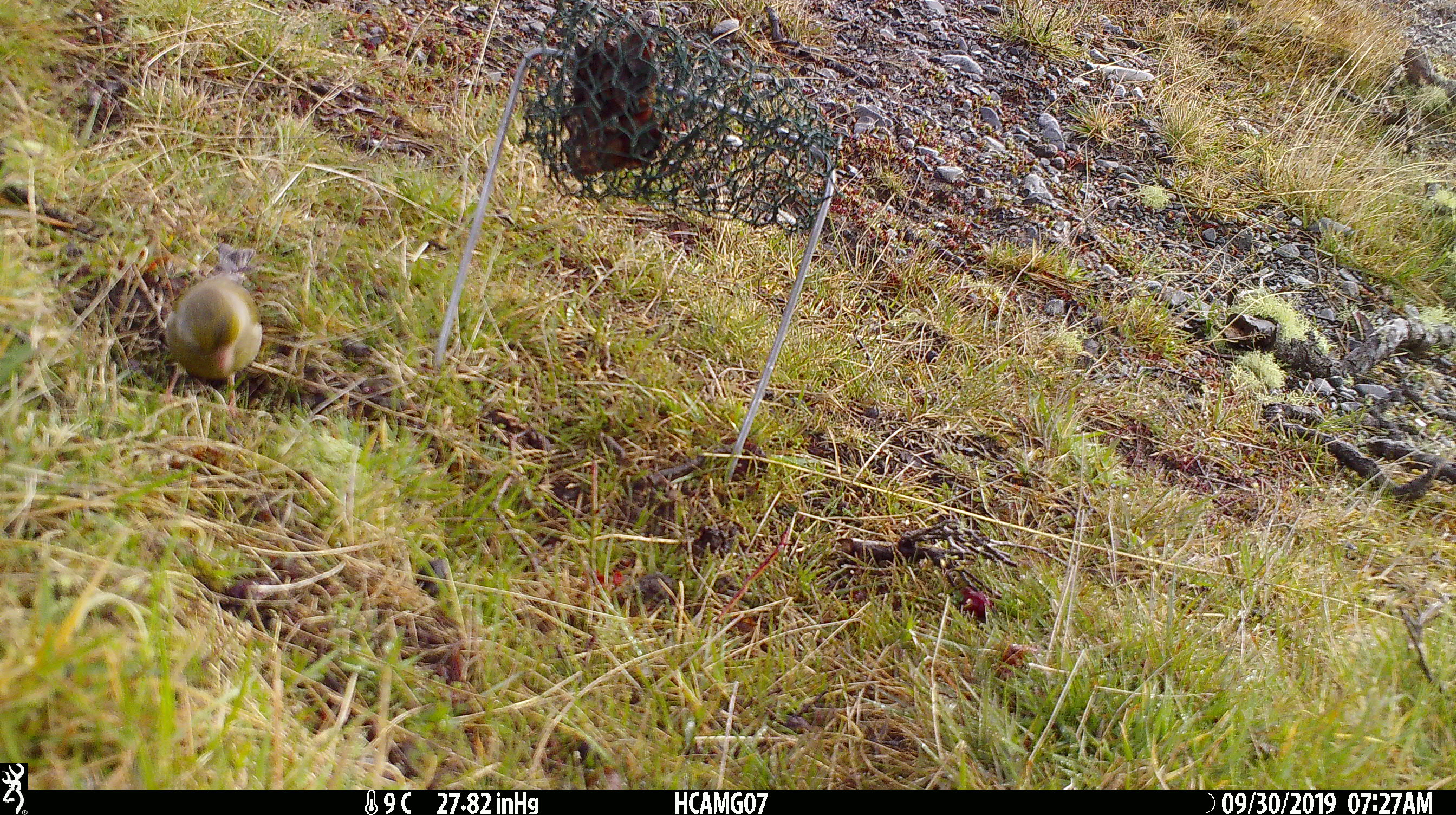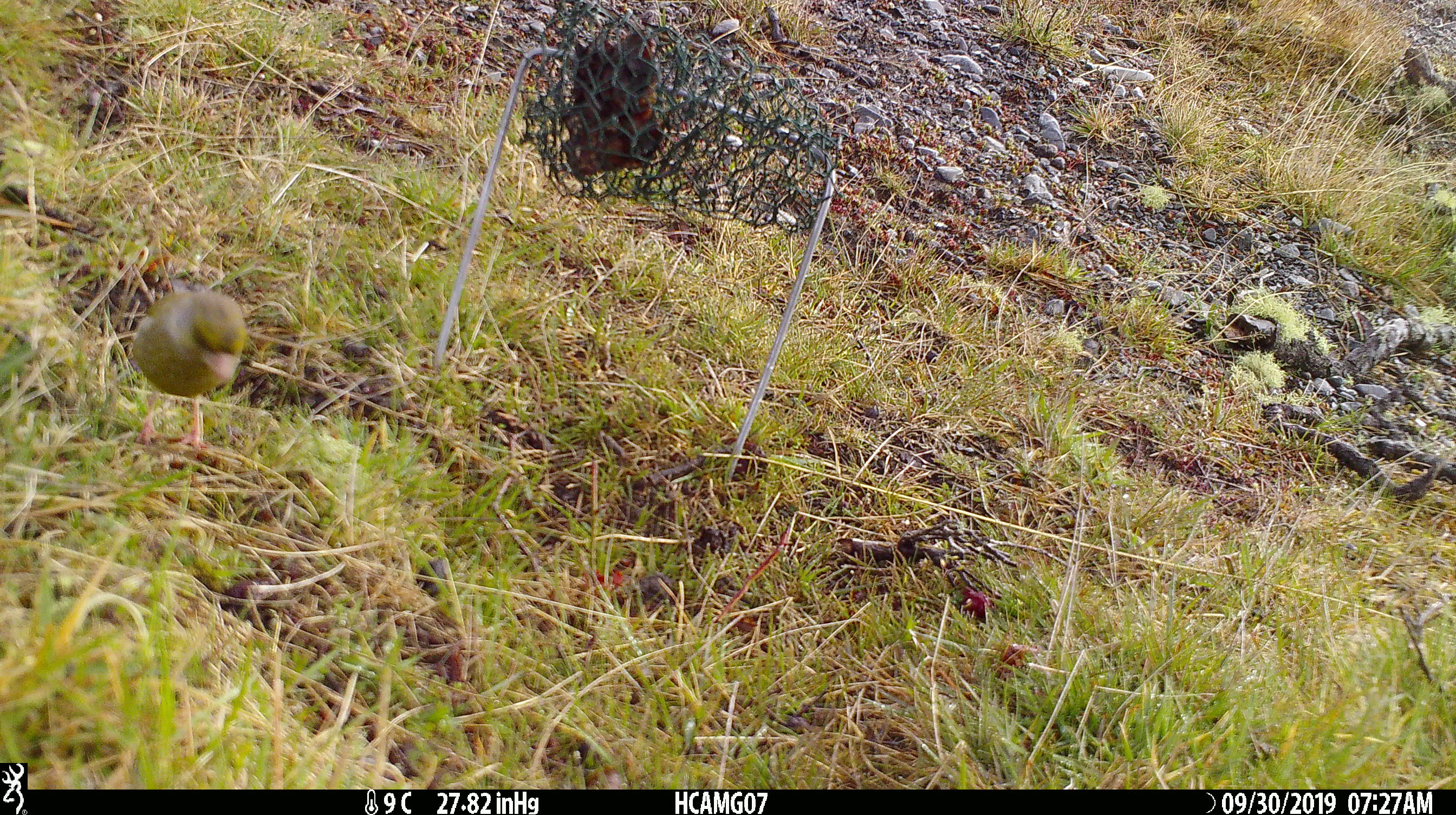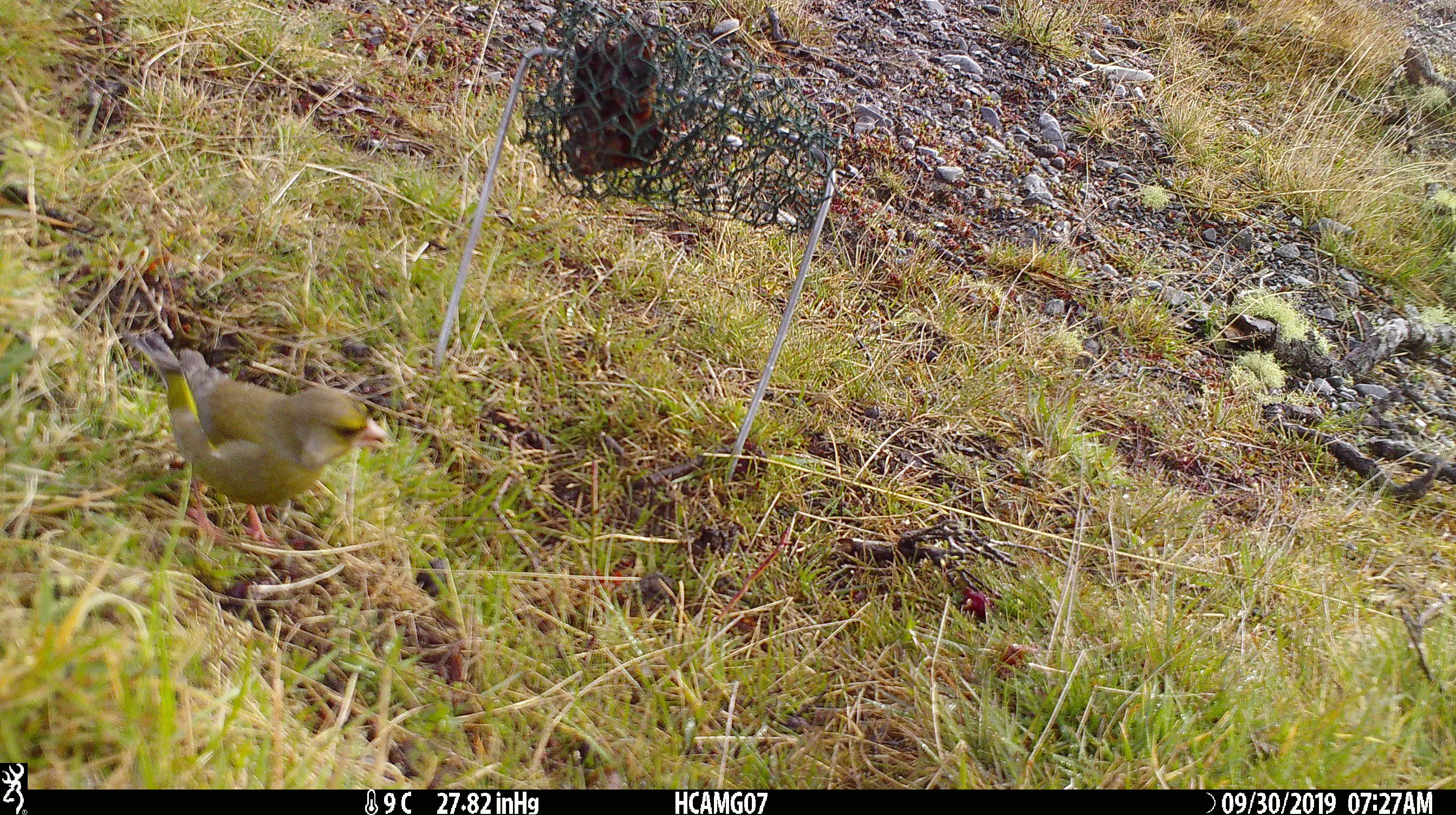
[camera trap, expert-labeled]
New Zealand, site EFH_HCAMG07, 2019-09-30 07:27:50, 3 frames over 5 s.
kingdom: Animalia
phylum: Chordata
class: Aves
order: Passeriformes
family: Fringillidae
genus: Chloris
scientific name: Chloris chloris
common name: greenfinch